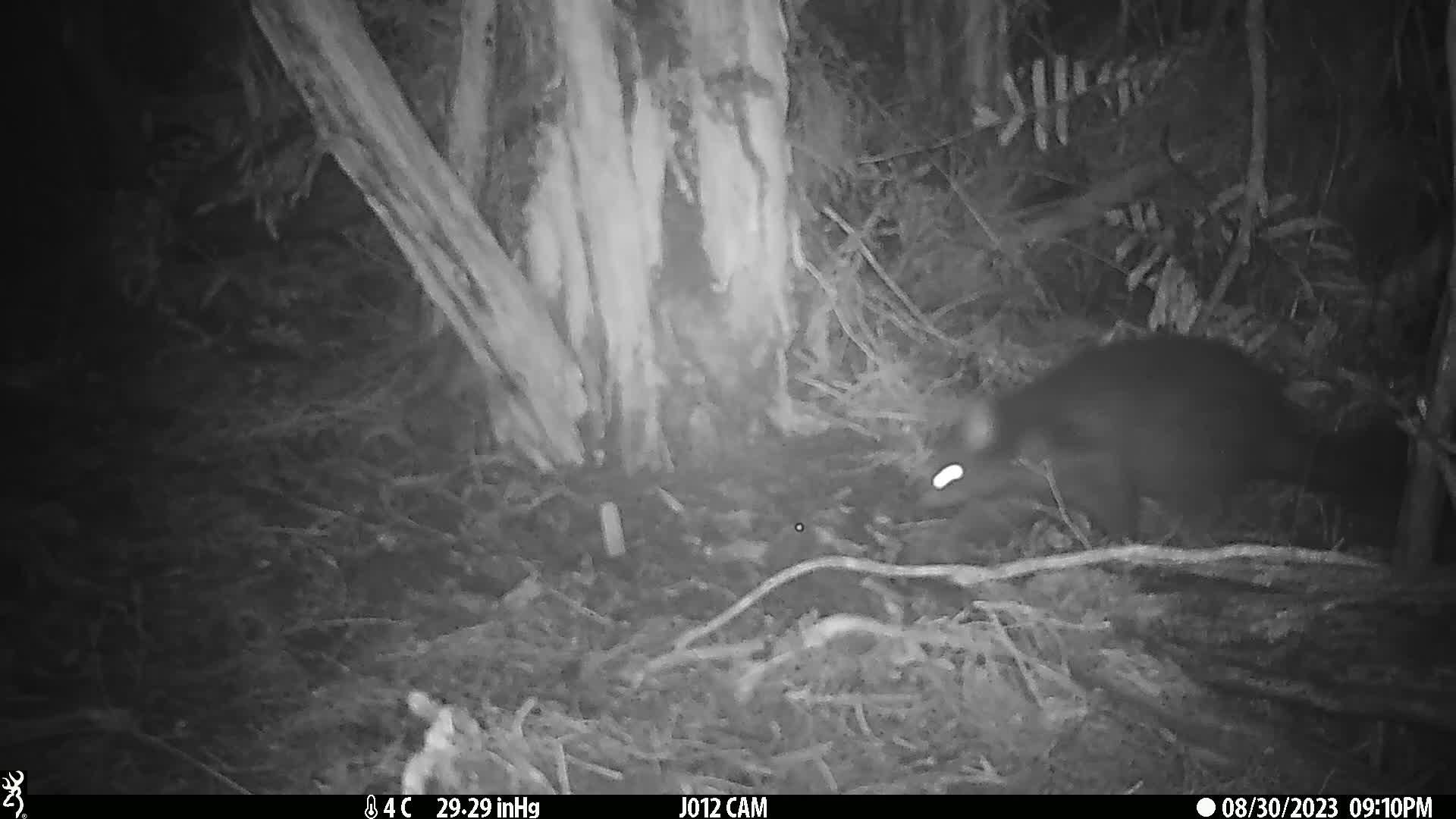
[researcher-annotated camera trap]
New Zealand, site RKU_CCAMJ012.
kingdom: Animalia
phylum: Chordata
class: Mammalia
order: Diprotodontia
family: Phalangeridae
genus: Trichosurus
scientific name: Trichosurus vulpecula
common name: common brushtail possum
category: possum